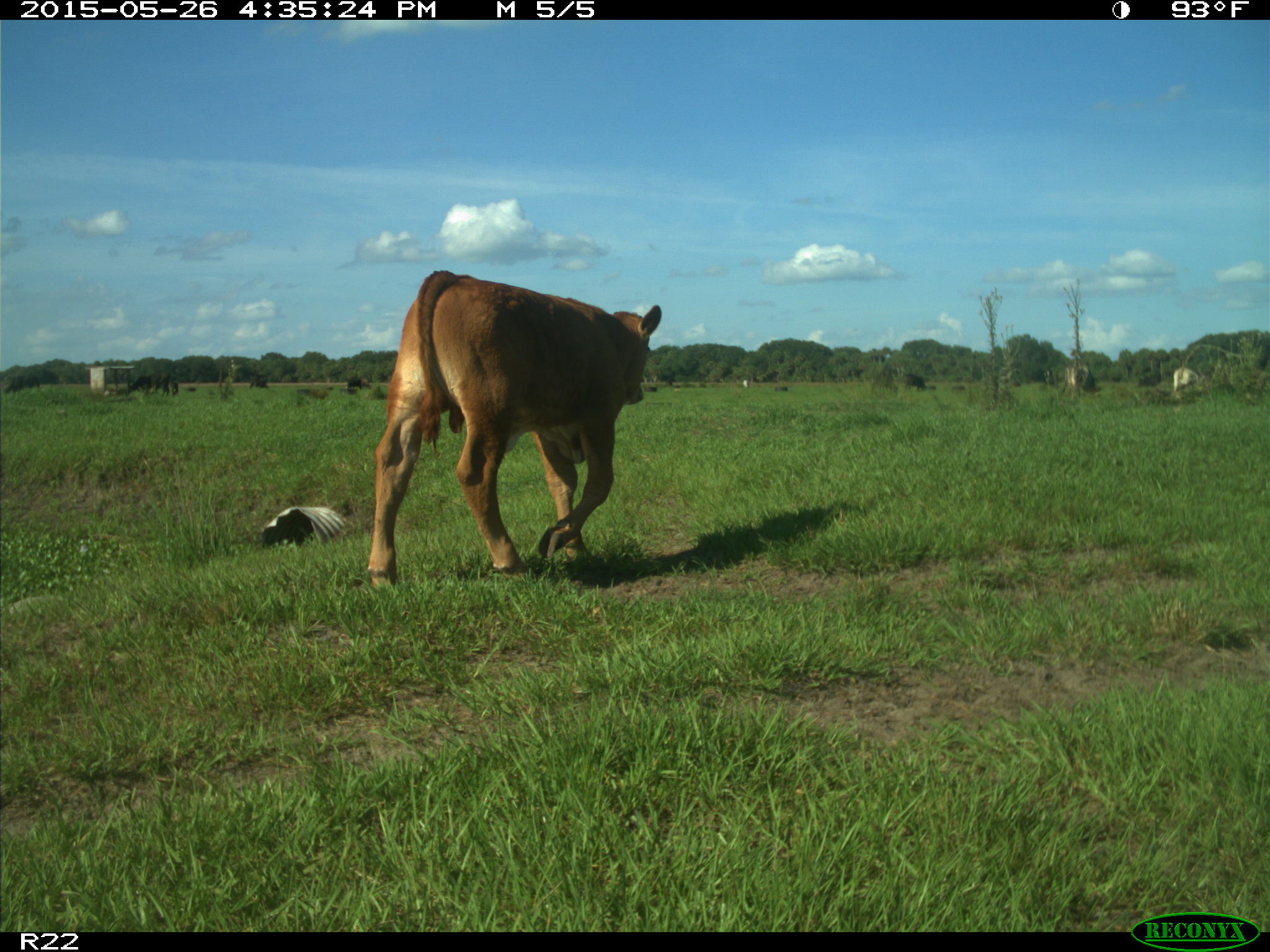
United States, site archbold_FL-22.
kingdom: Animalia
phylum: Chordata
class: Mammalia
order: Artiodactyla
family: Bovidae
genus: Bos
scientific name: Bos taurus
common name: domestic cow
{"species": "Bos taurus (domestic cow)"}